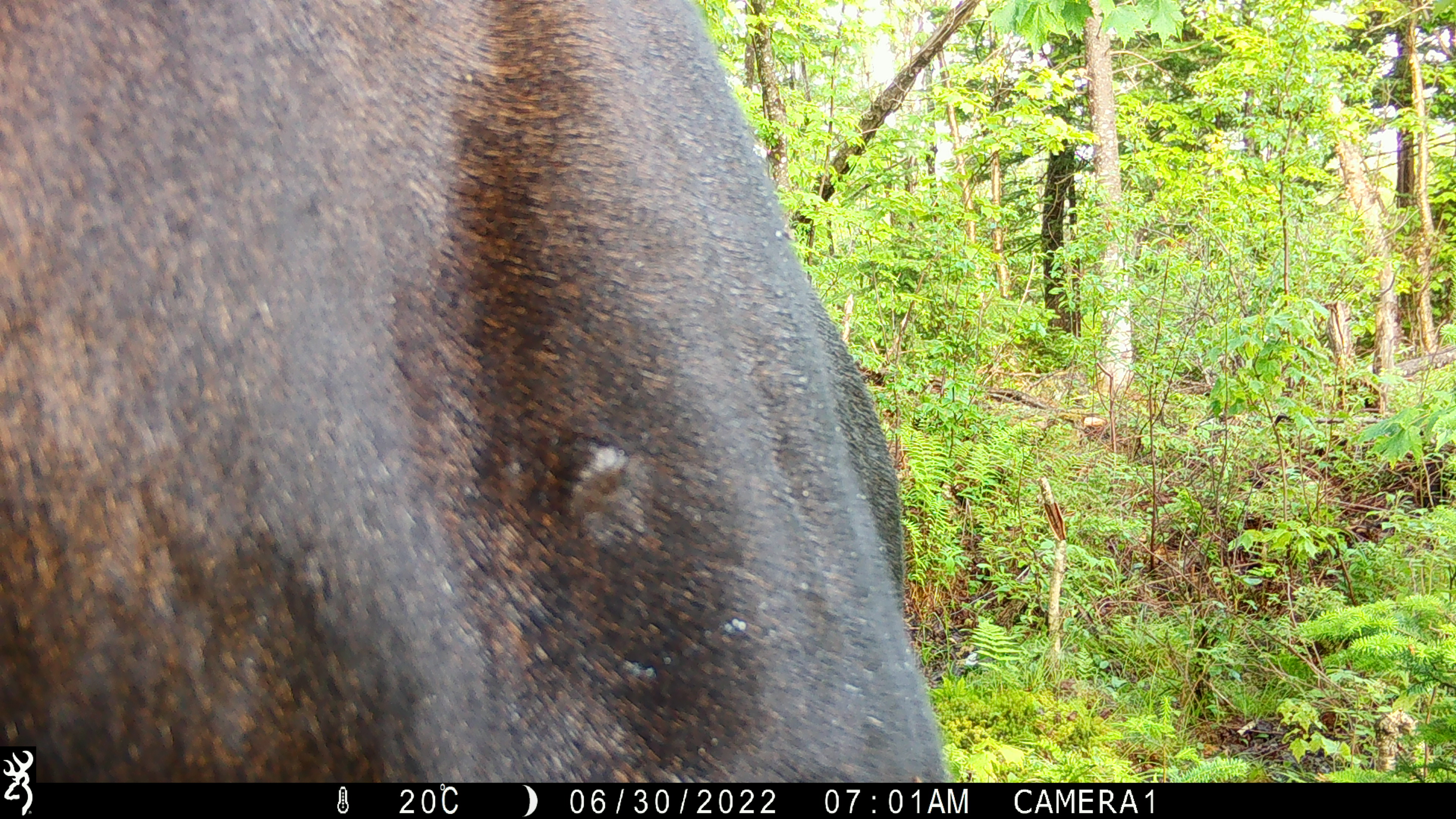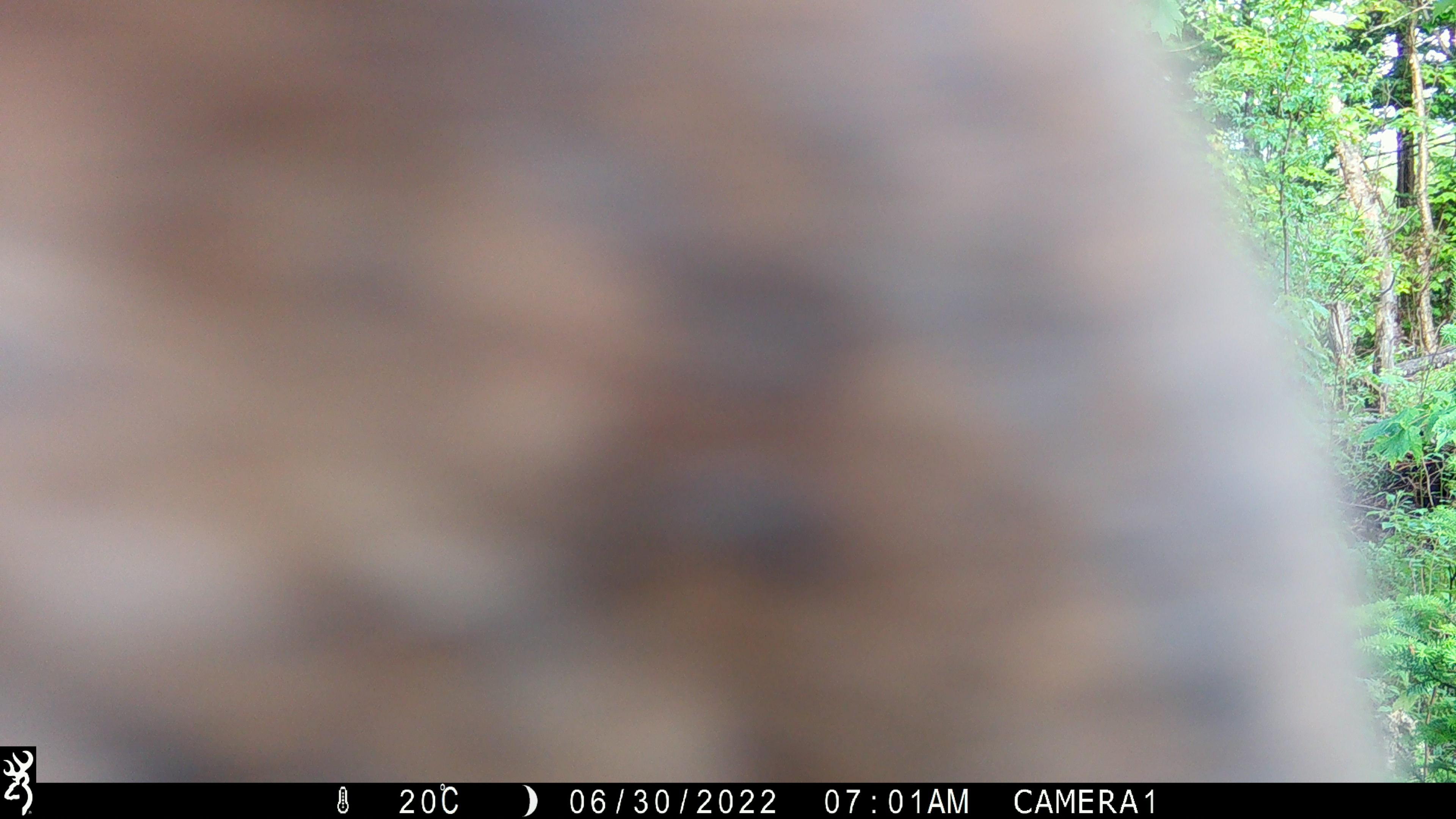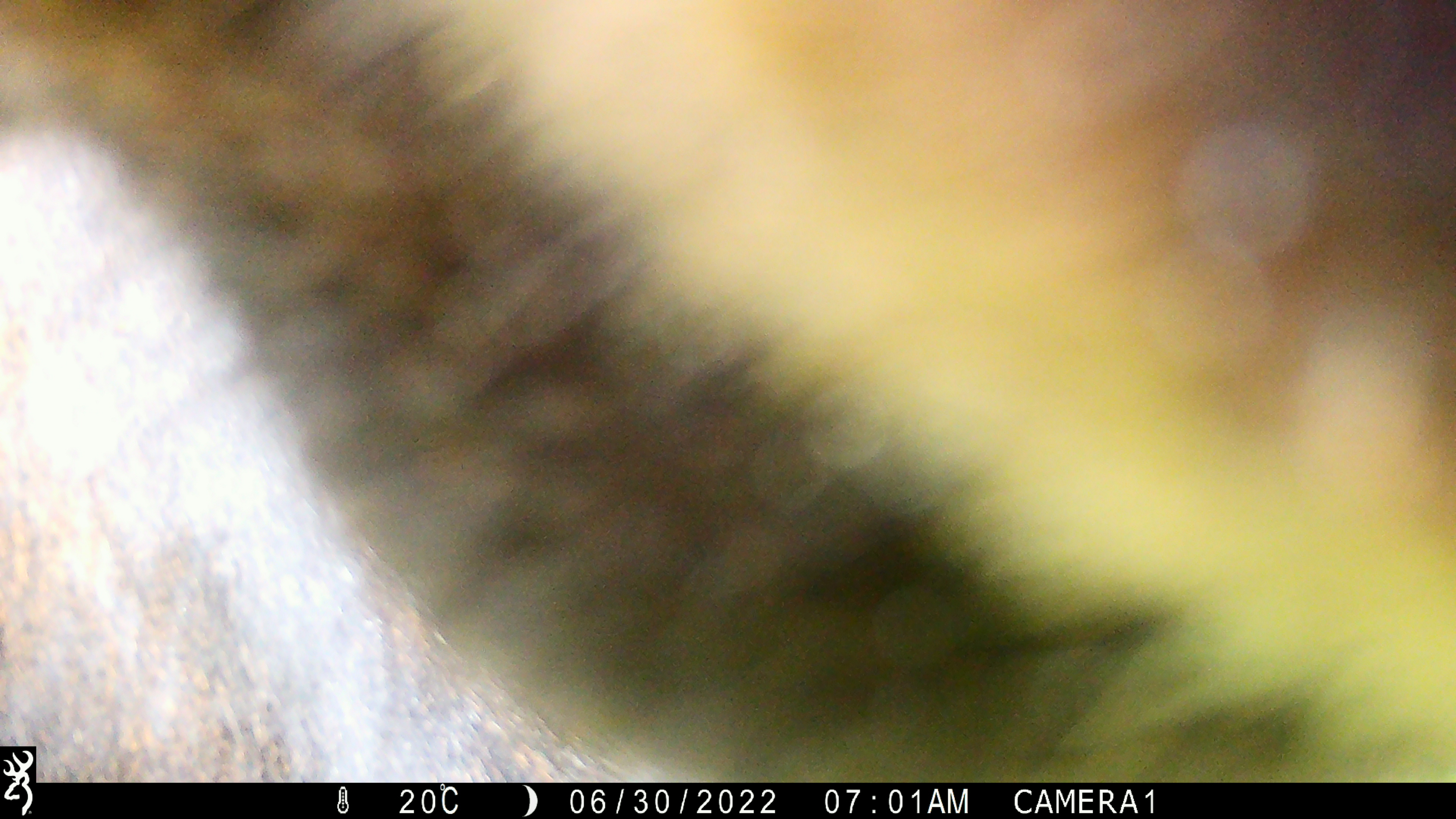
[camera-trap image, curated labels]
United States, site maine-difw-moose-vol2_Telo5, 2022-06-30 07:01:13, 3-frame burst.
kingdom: Animalia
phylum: Chordata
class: Mammalia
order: Artiodactyla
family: Cervidae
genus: Alces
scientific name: Alces alces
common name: moose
Moose (Alces alces).